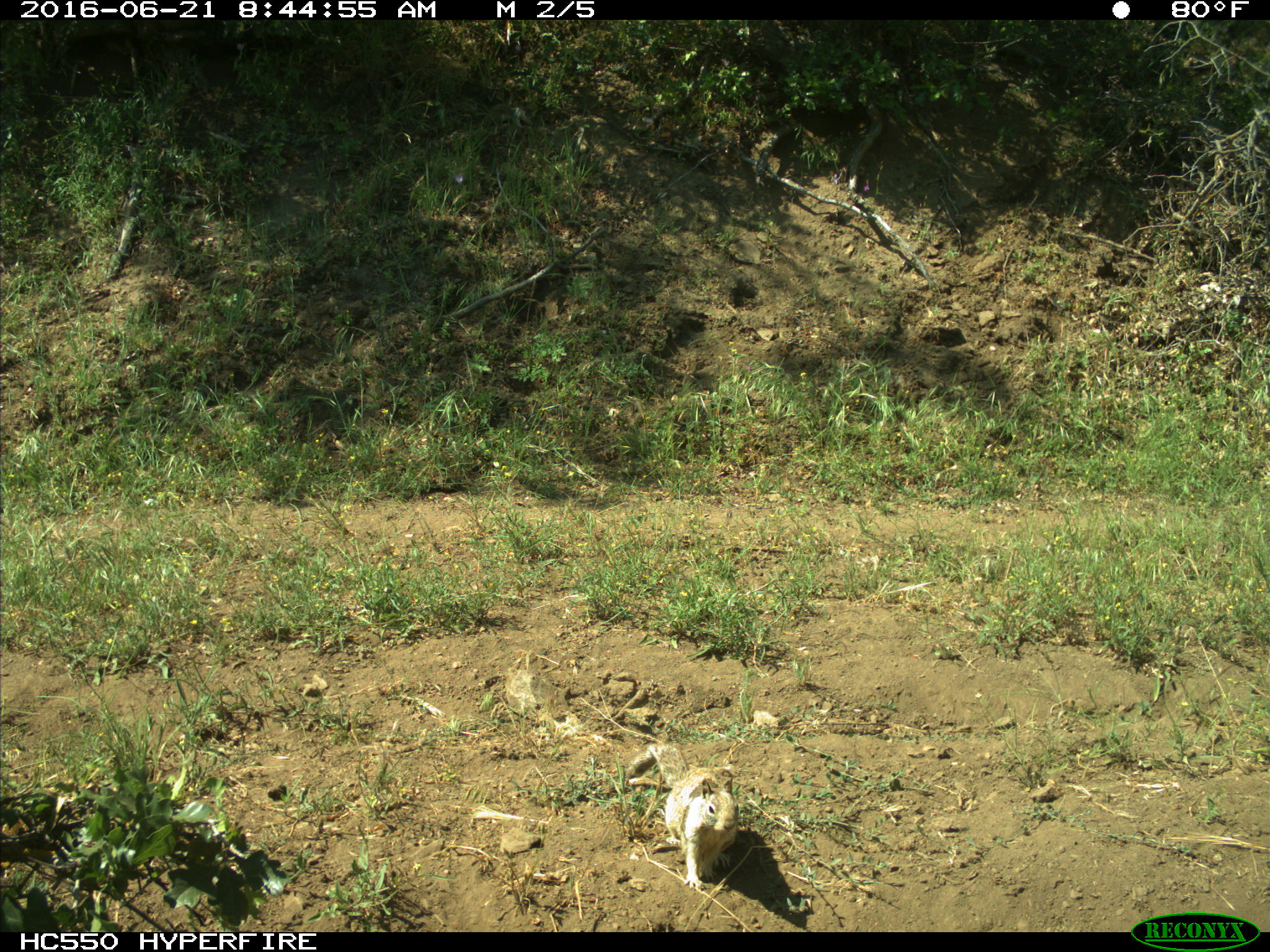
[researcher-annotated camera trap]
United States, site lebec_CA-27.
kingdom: Animalia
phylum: Chordata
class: Mammalia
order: Rodentia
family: Sciuridae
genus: Otospermophilus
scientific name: Otospermophilus beecheyi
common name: california ground squirrel